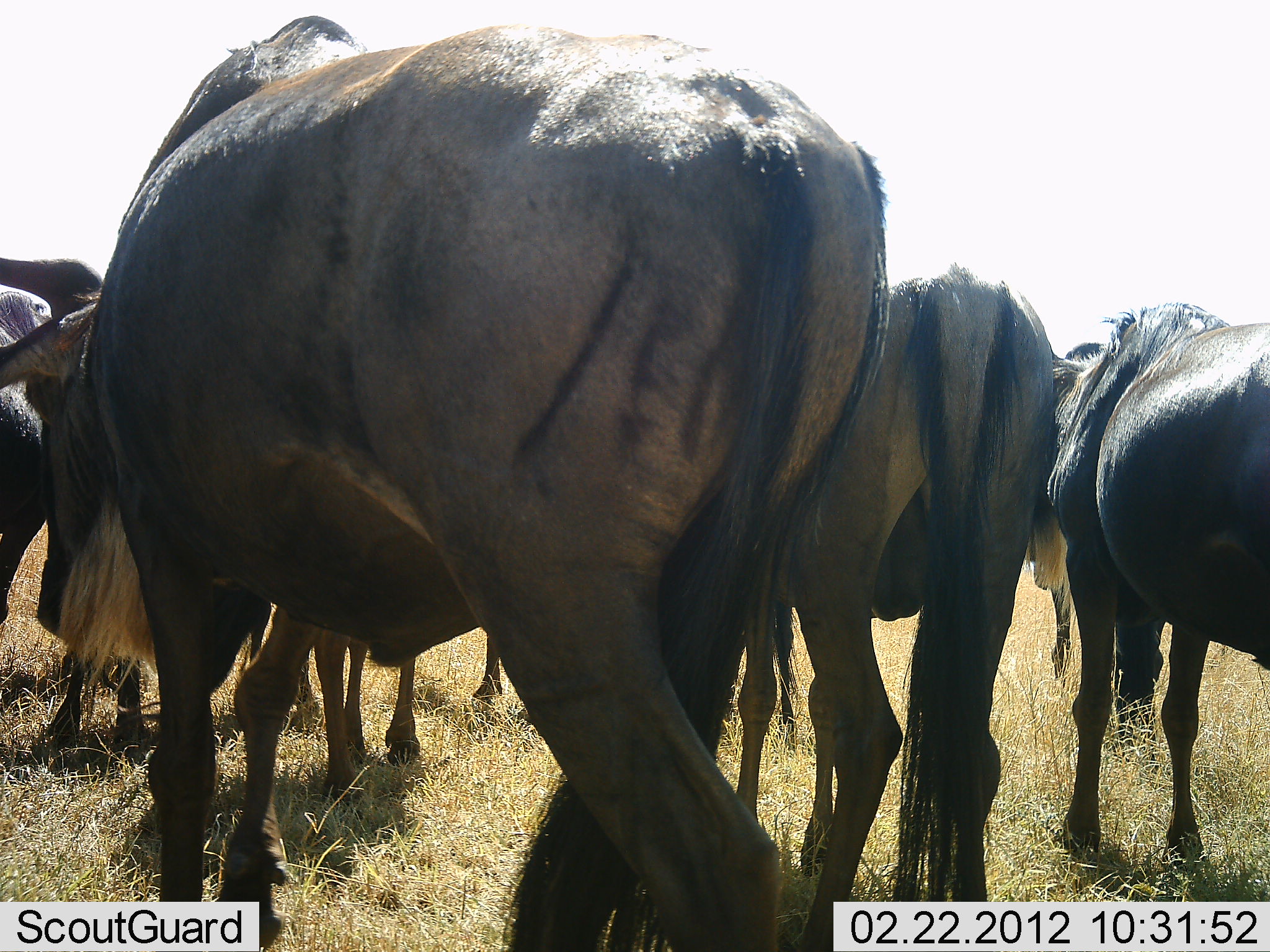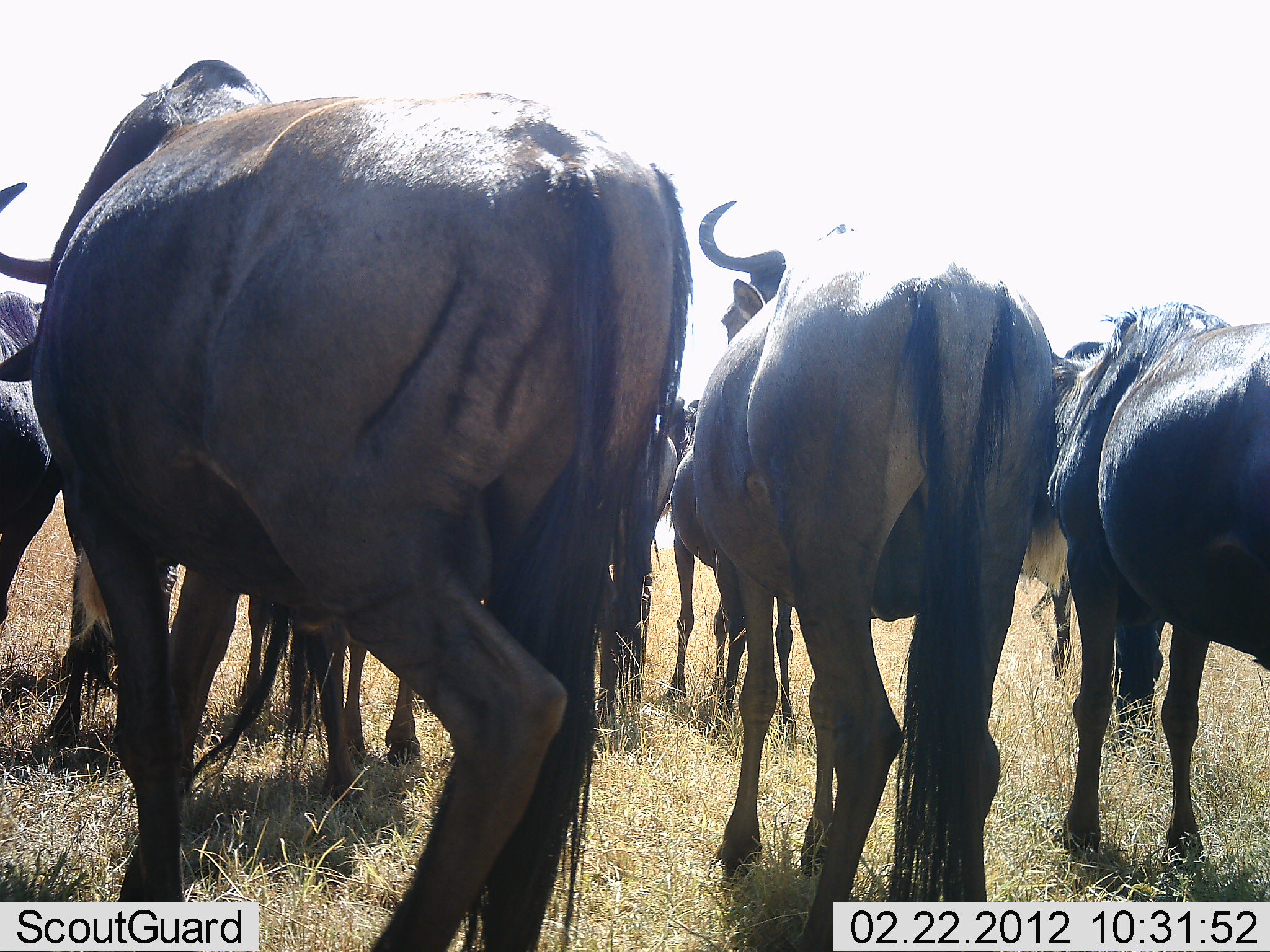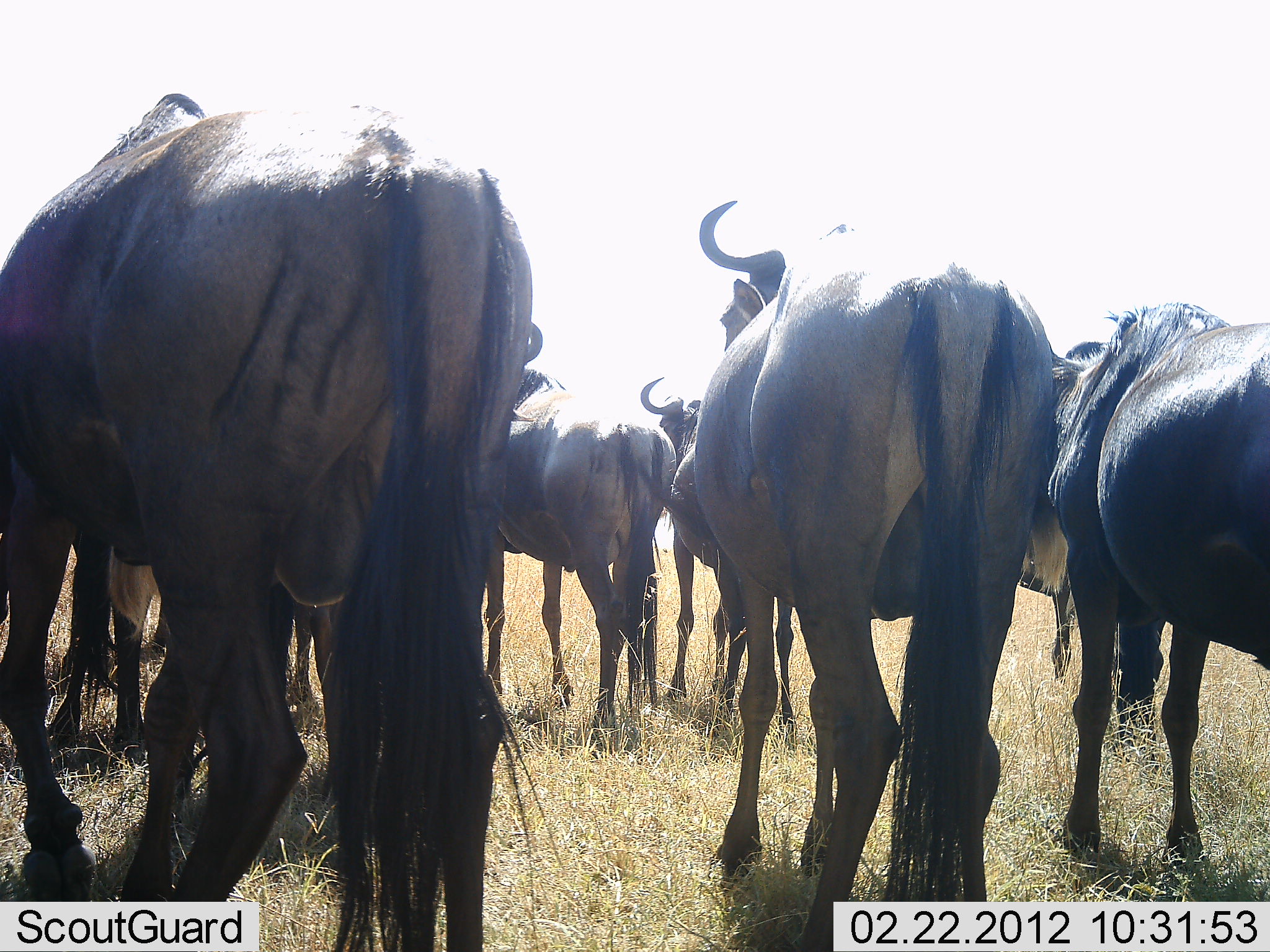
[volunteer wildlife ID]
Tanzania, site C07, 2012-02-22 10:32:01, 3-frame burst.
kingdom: Animalia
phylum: Chordata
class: Mammalia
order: Artiodactyla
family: Bovidae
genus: Connochaetes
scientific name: Connochaetes taurinus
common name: blue wildebeest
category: wildebeest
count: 8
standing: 84%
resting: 3%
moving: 42%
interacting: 0%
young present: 3%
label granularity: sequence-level